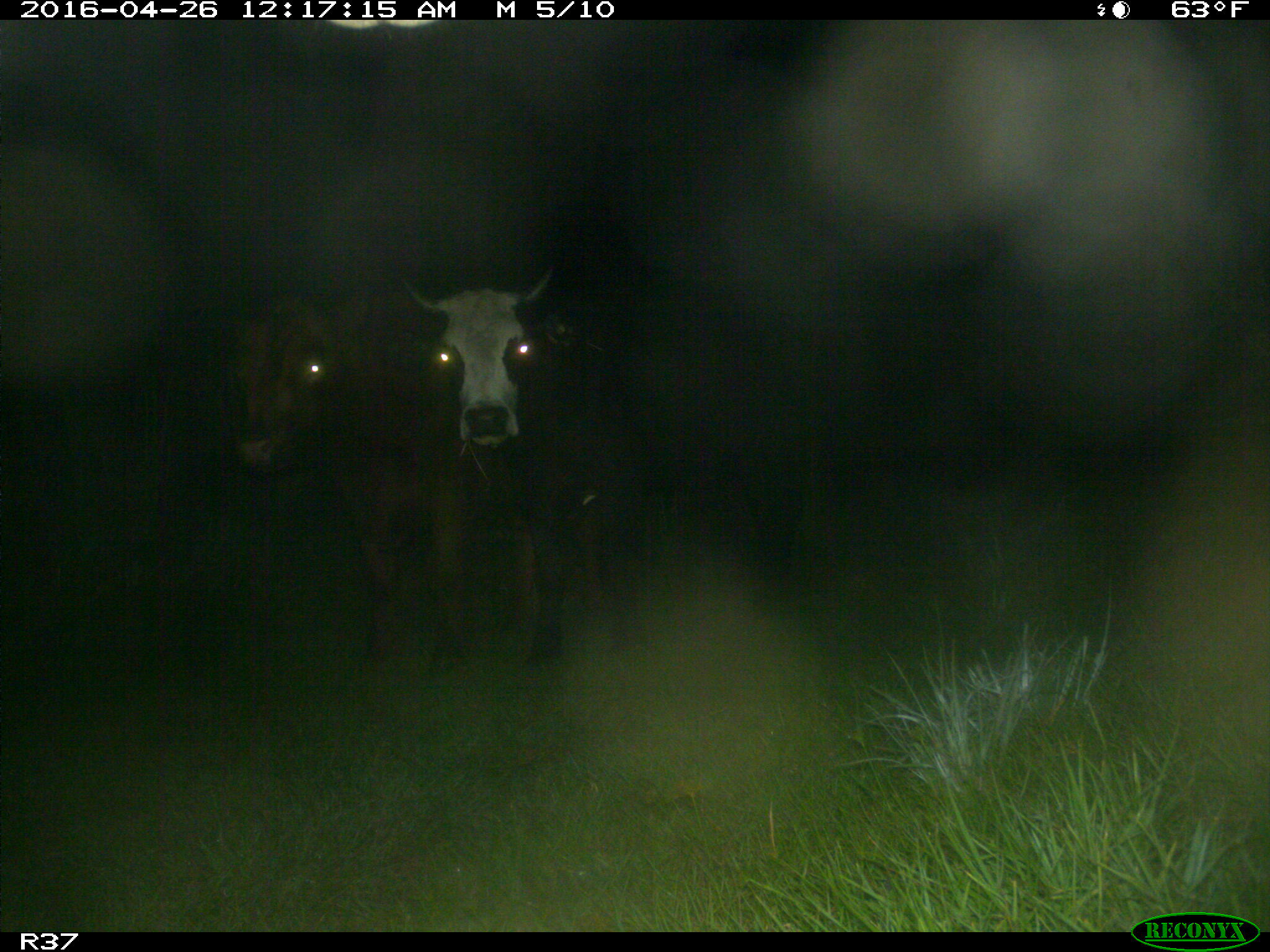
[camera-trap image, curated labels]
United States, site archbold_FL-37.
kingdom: Animalia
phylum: Chordata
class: Mammalia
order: Artiodactyla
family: Bovidae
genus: Bos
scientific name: Bos taurus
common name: domestic cow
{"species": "Bos taurus (domestic cow)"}